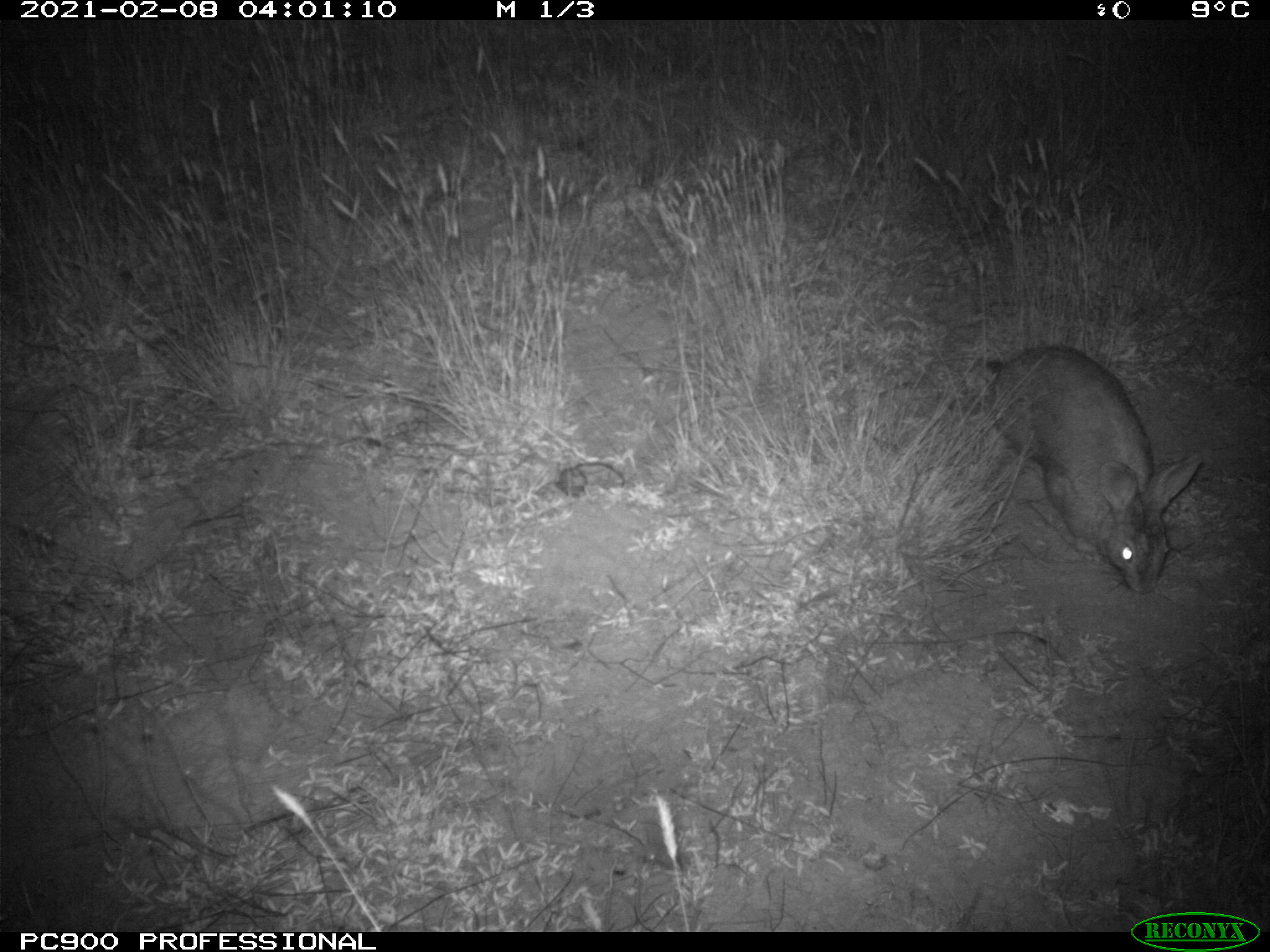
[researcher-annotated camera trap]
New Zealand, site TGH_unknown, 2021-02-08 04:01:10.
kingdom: Animalia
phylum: Chordata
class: Mammalia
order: Lagomorpha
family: Leporidae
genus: Oryctolagus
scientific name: Oryctolagus cuniculus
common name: european rabbit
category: rabbit